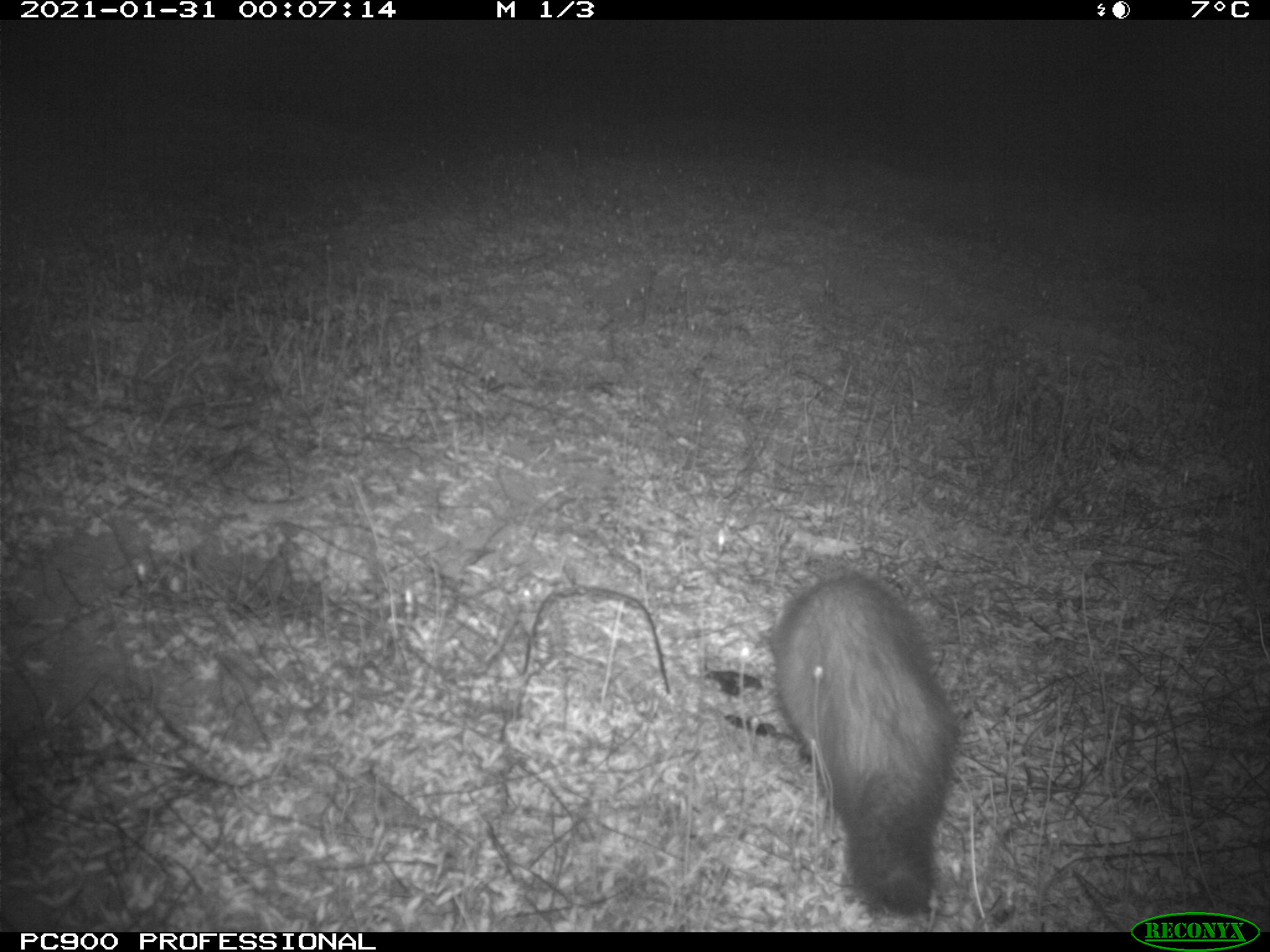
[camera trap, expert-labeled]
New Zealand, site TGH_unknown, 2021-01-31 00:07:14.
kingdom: Animalia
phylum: Chordata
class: Mammalia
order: Carnivora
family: Mustelidae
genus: Mustela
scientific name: Mustela furo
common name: ferret